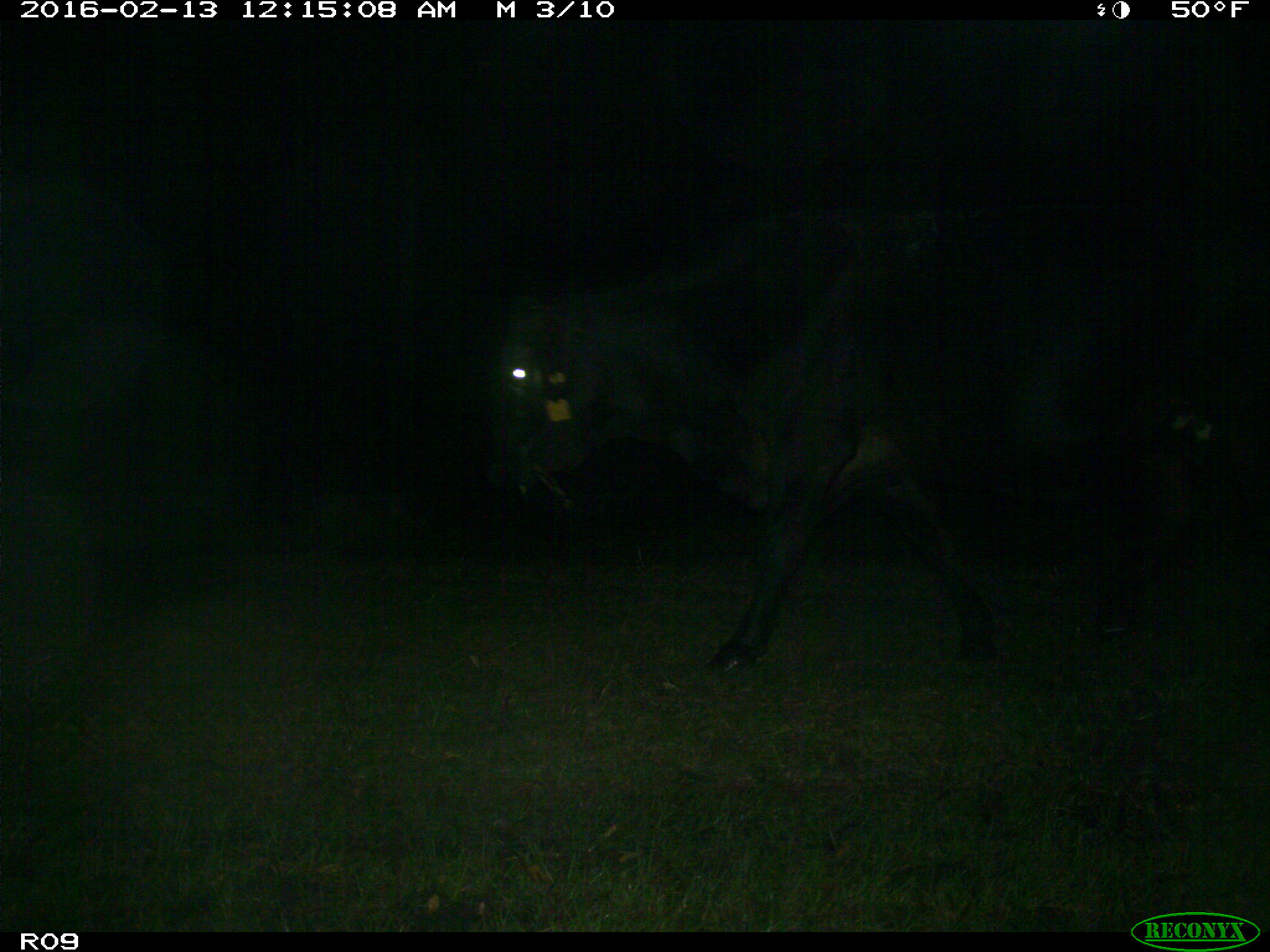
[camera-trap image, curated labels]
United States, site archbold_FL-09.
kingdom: Animalia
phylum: Chordata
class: Mammalia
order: Artiodactyla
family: Bovidae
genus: Bos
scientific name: Bos taurus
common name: domestic cow